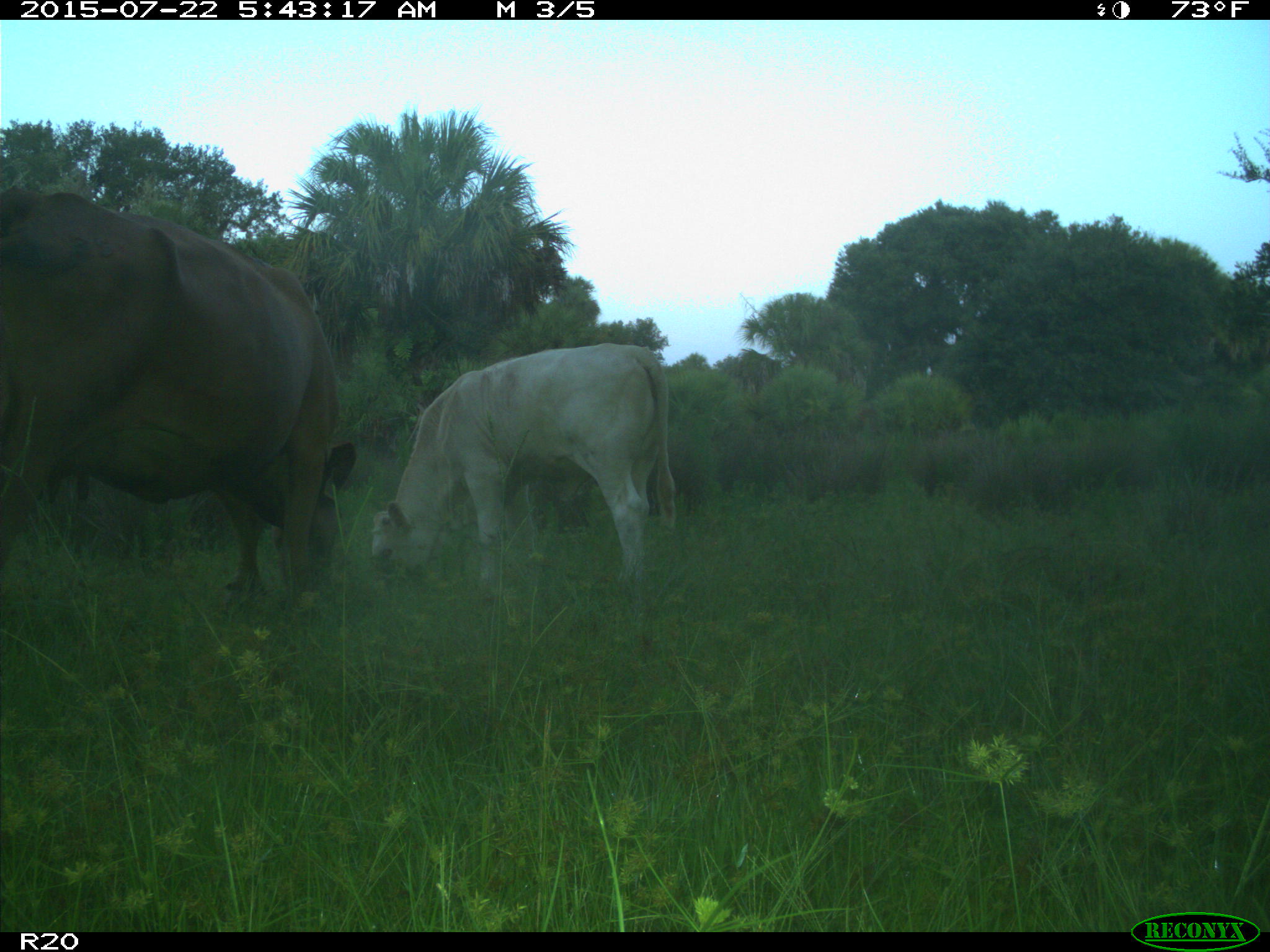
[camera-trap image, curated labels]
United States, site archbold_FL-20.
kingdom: Animalia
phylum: Chordata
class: Mammalia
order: Artiodactyla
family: Bovidae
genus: Bos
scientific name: Bos taurus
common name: domestic cow